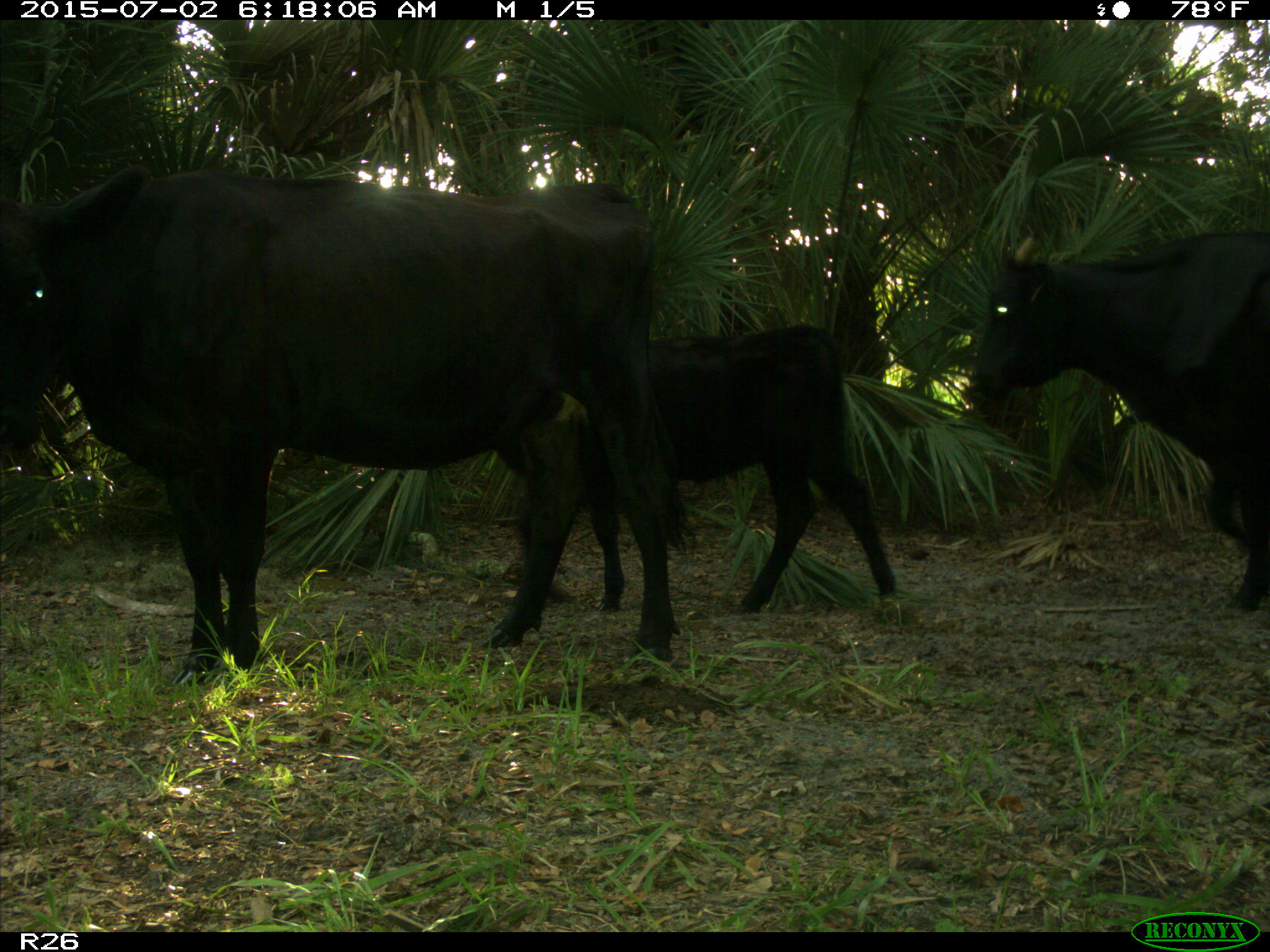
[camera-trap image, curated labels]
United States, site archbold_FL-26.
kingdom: Animalia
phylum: Chordata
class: Mammalia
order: Artiodactyla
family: Bovidae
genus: Bos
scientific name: Bos taurus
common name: domestic cow